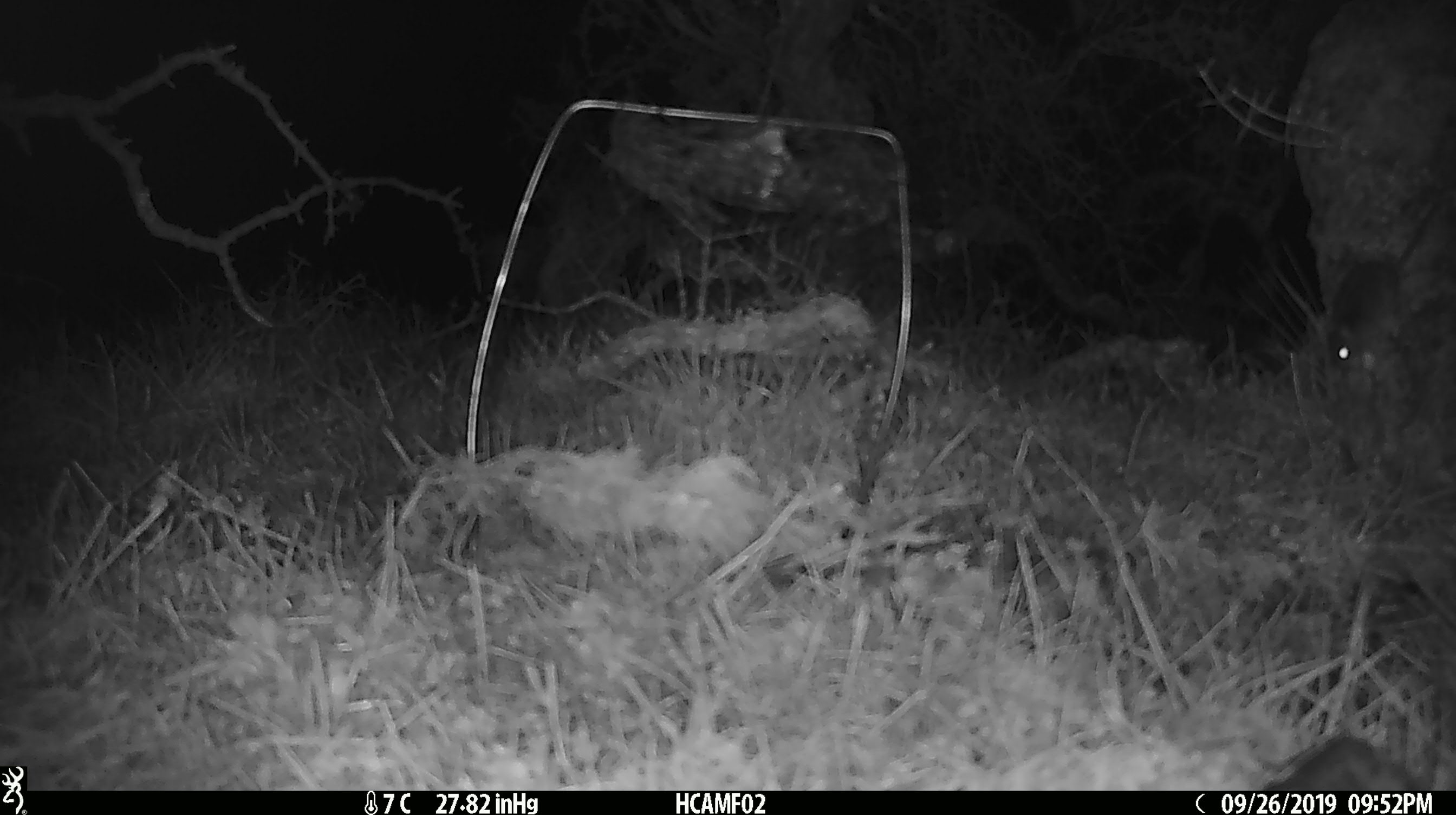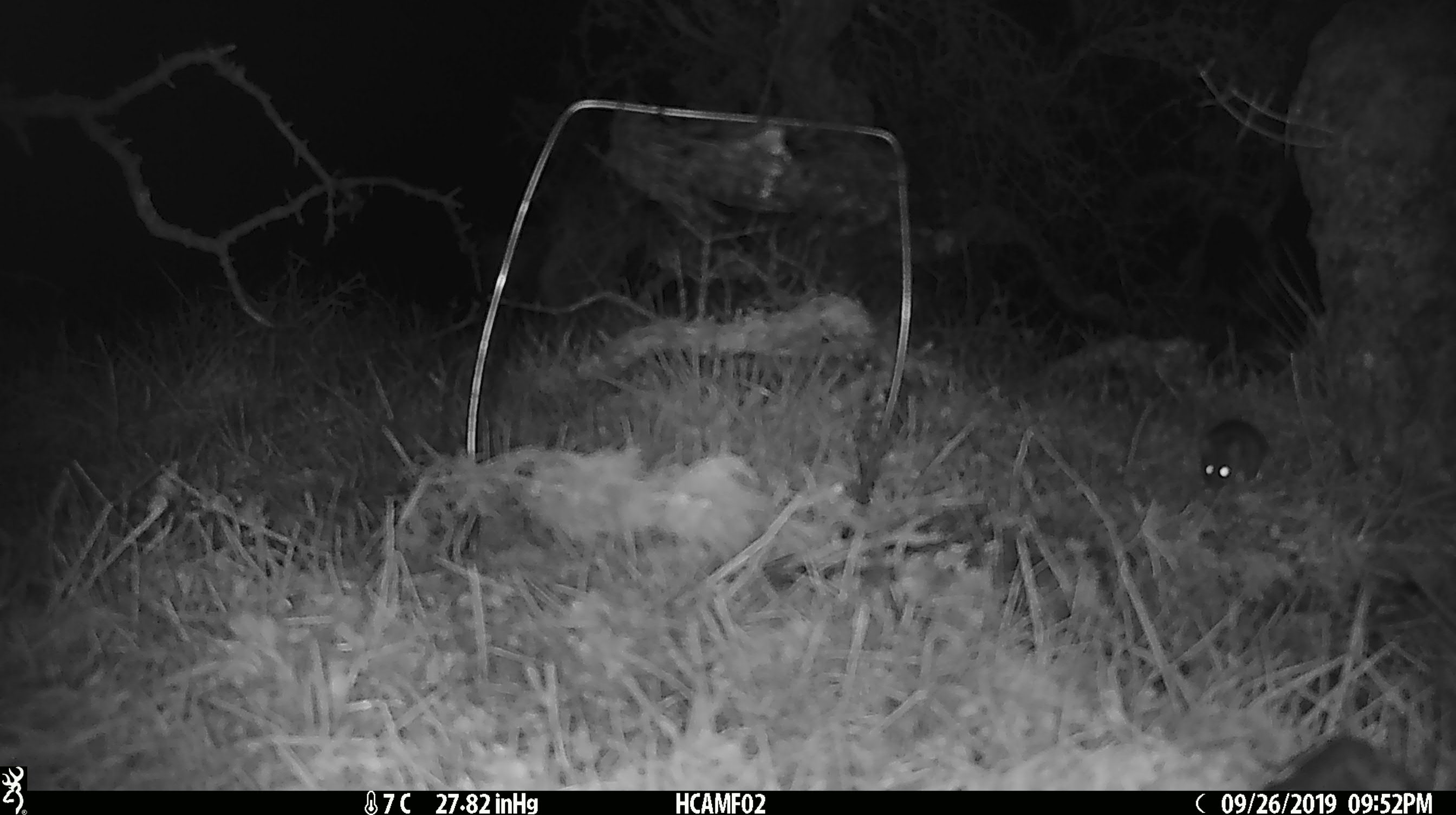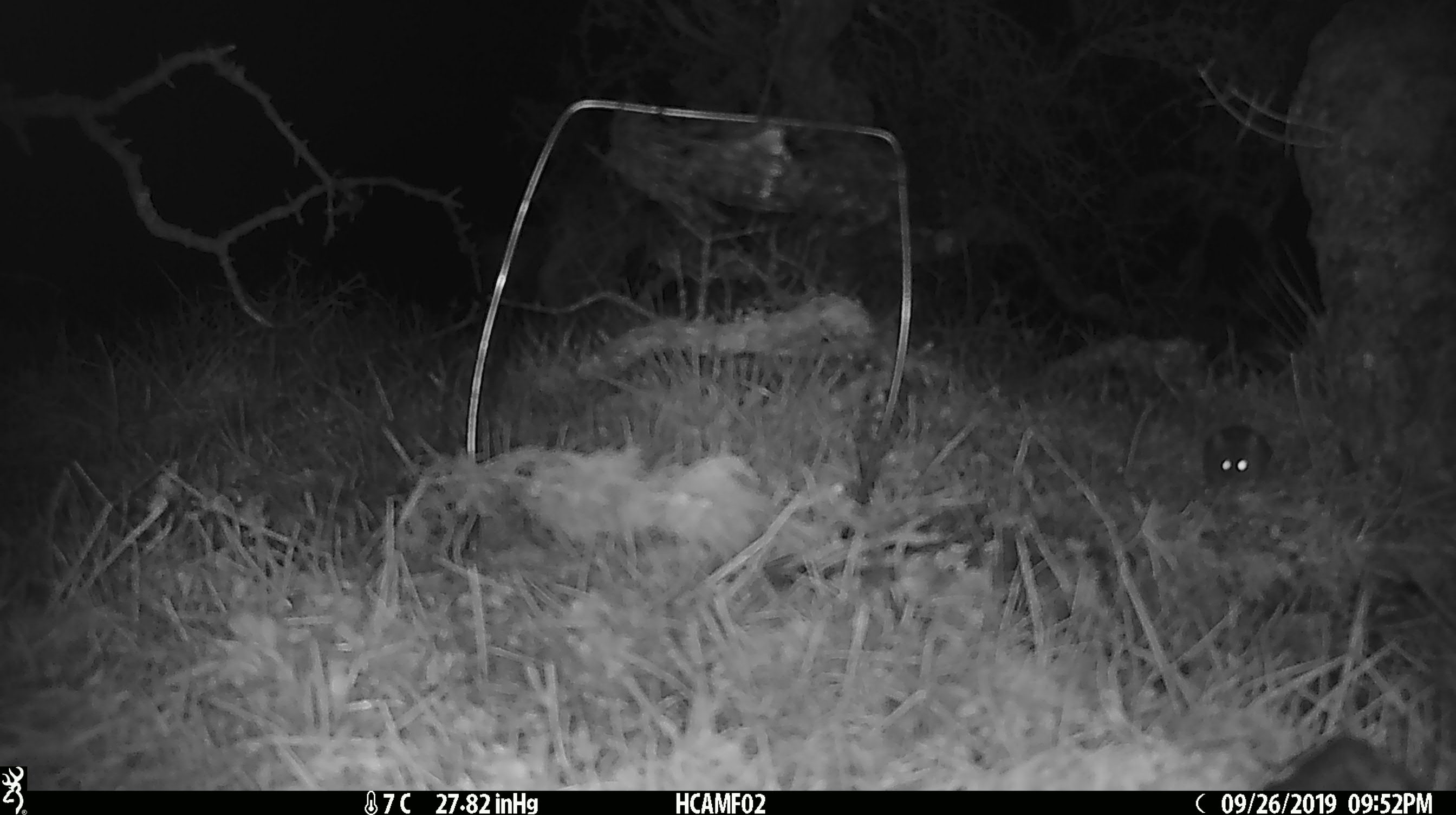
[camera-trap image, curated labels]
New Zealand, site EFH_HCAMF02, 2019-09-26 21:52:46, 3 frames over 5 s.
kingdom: Animalia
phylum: Chordata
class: Mammalia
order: Rodentia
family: Muridae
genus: Mus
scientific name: Mus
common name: mouse